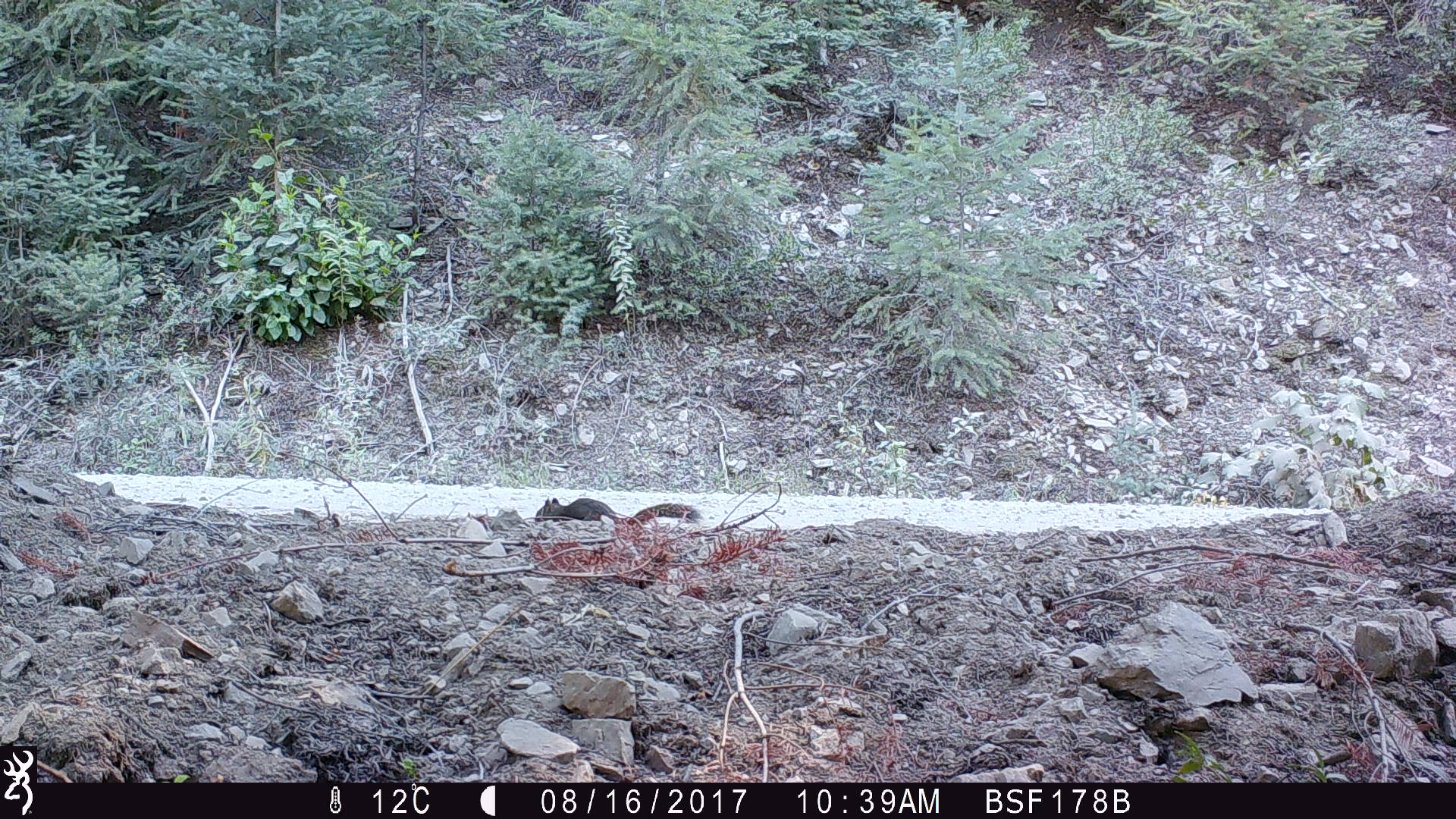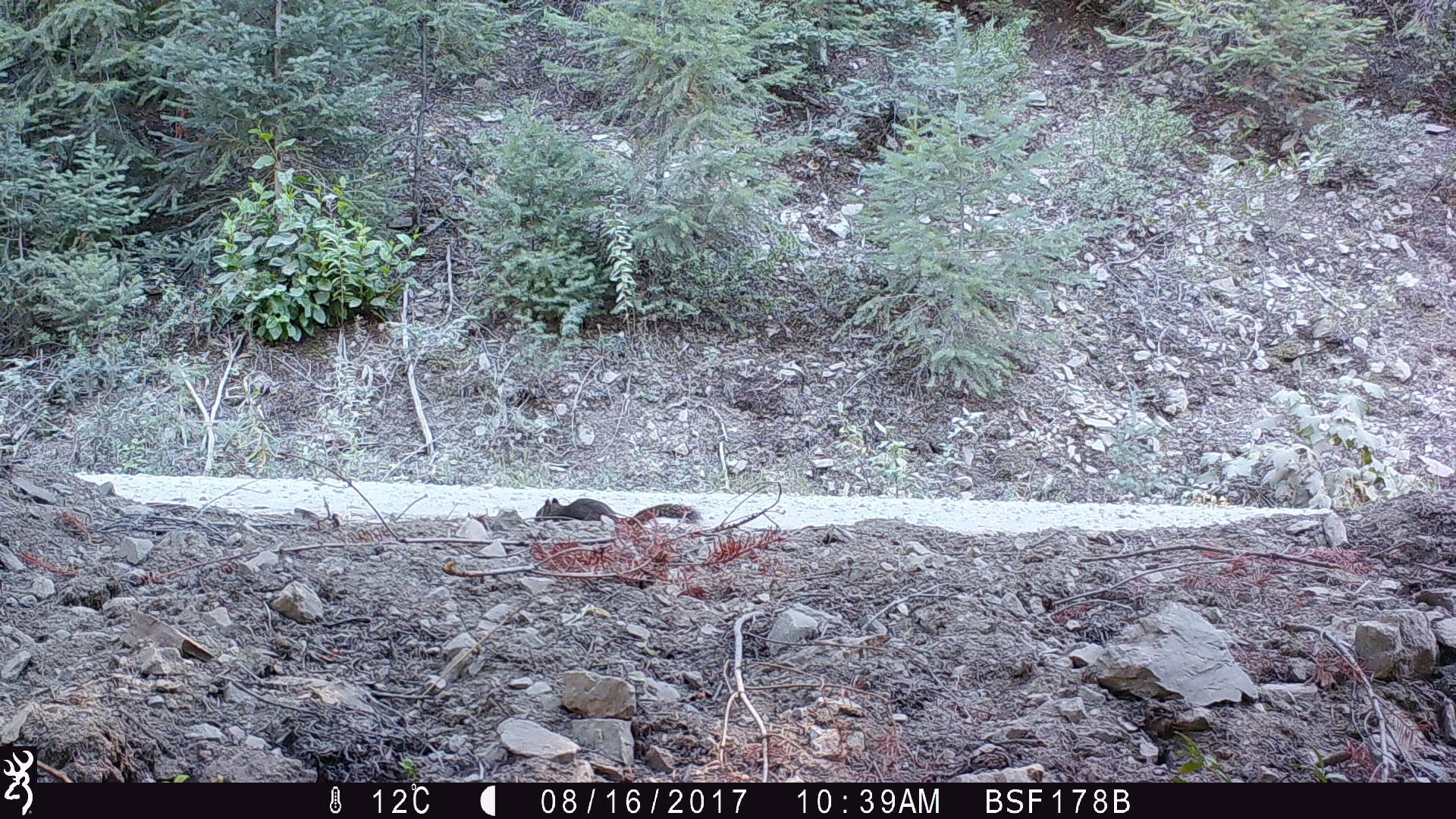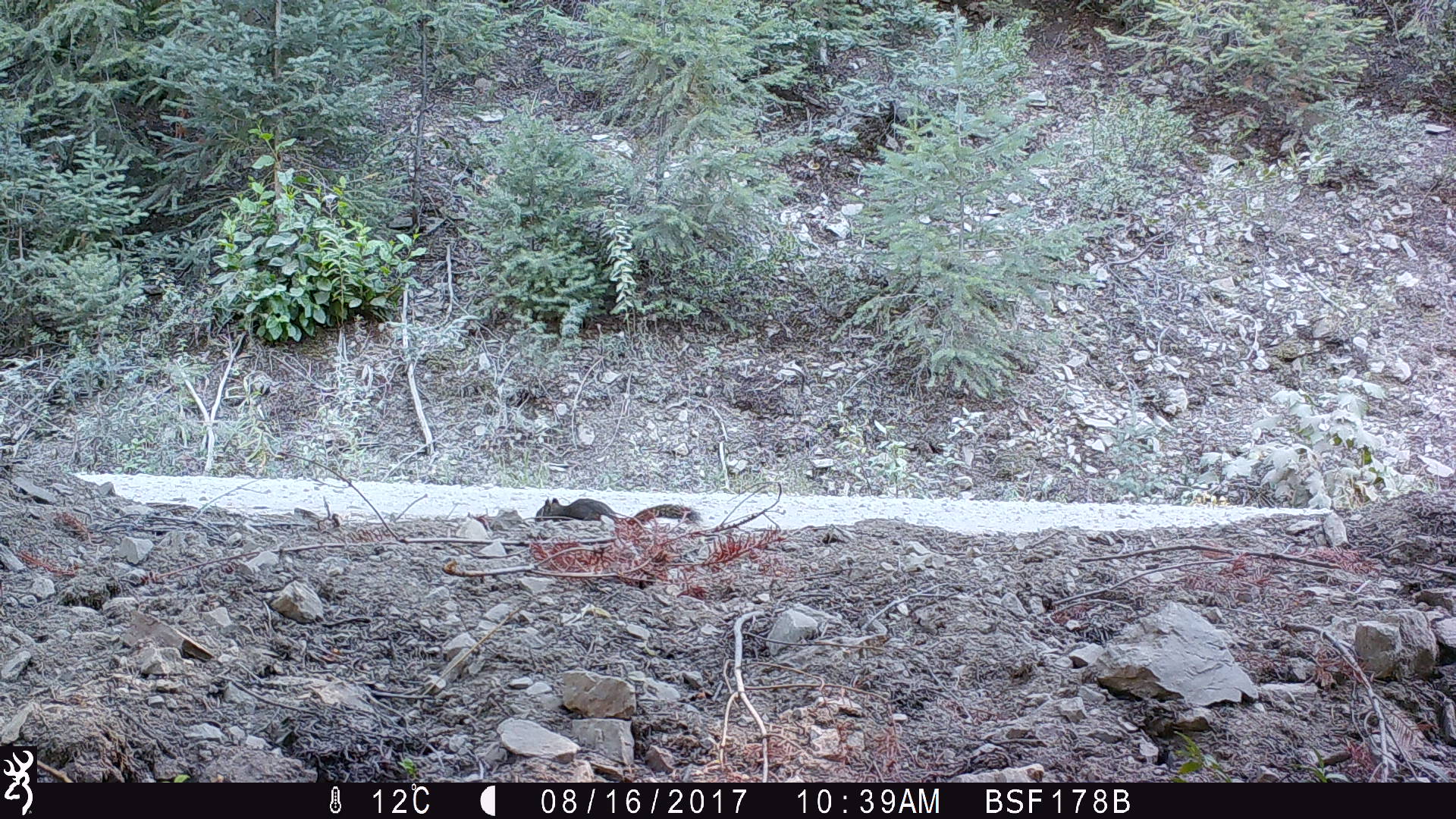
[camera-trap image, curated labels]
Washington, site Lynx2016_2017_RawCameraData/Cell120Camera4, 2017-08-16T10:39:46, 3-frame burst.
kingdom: Animalia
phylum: Chordata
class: Mammalia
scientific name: Mammalia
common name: small mammal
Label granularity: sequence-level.